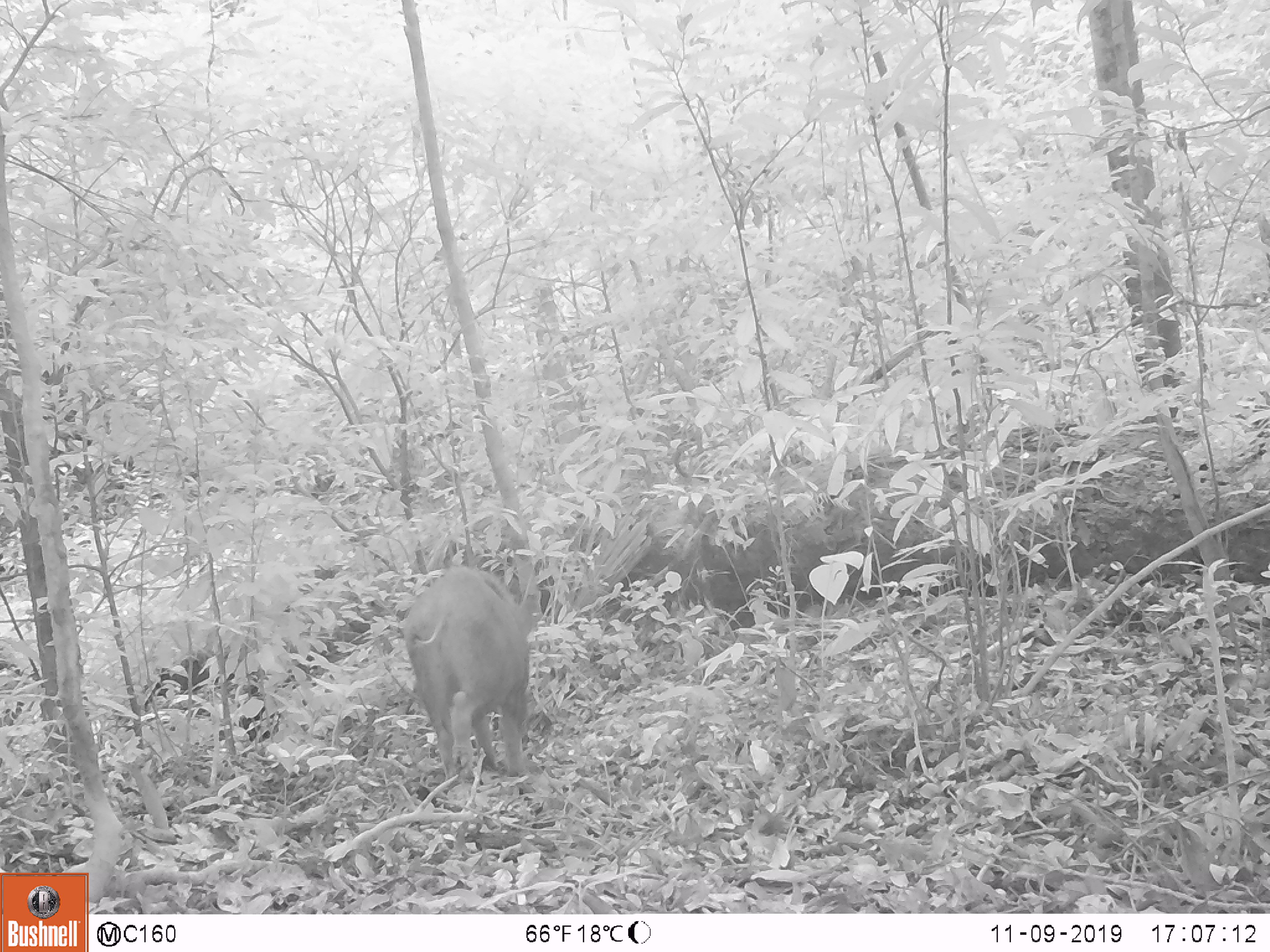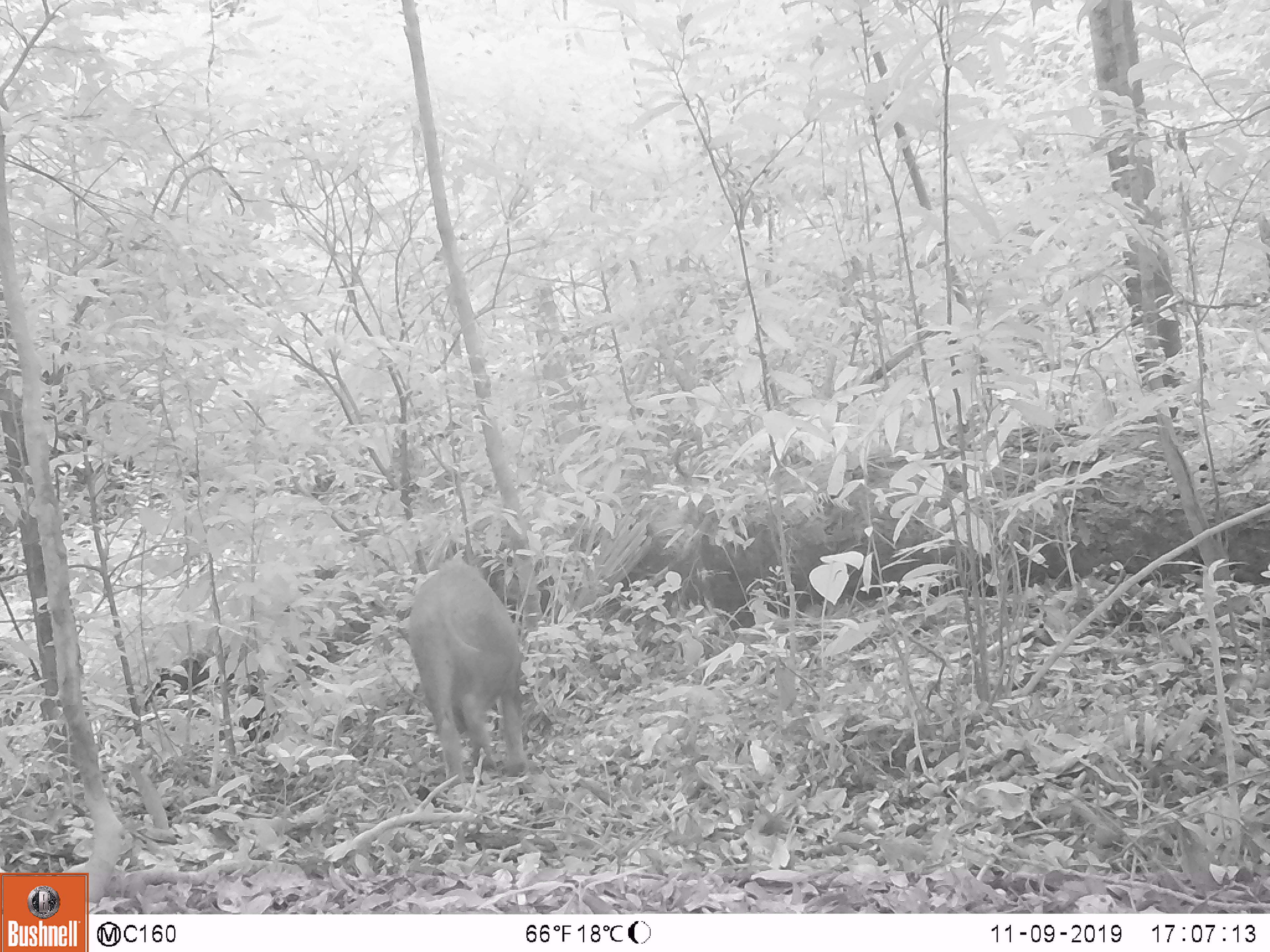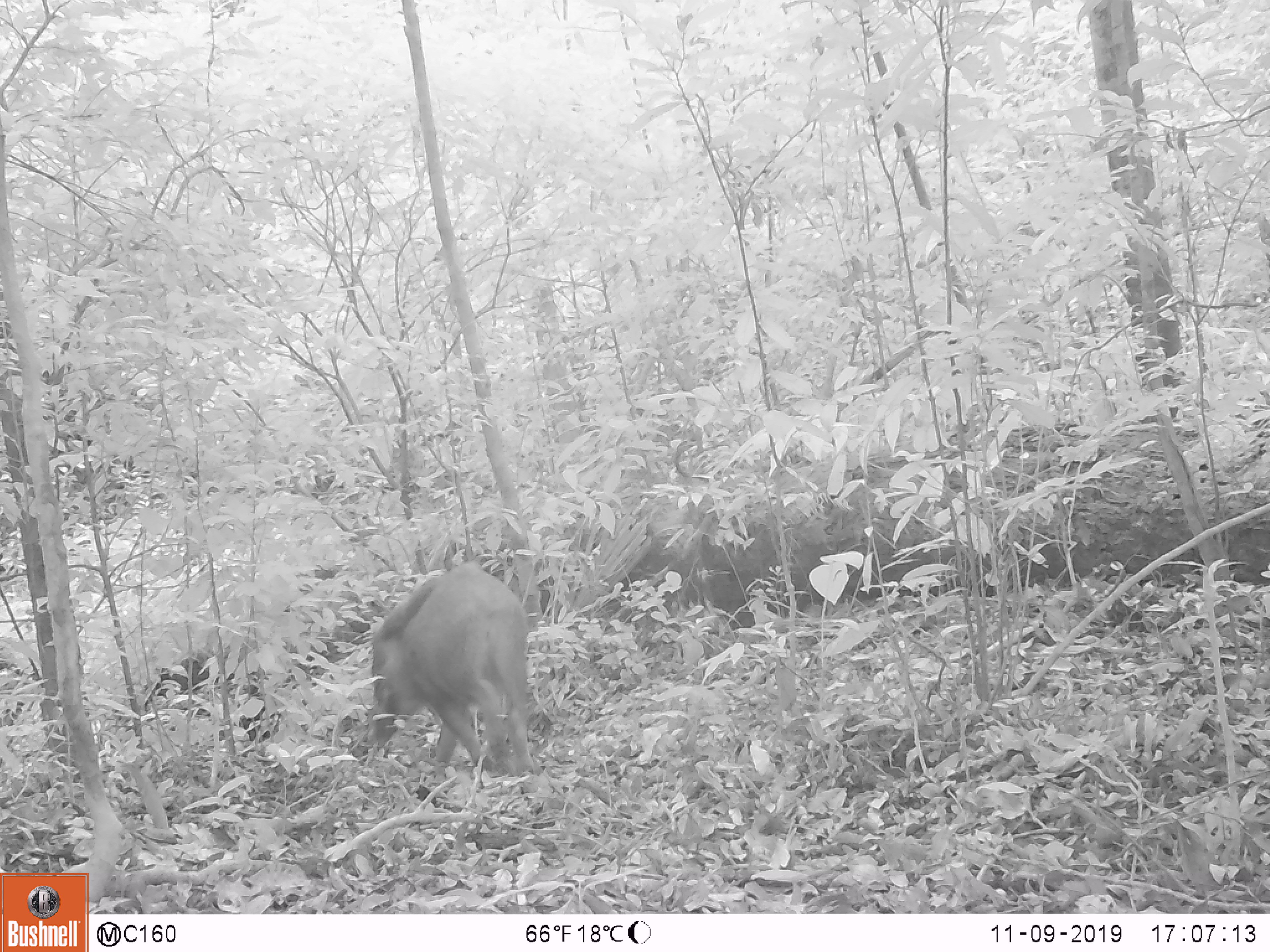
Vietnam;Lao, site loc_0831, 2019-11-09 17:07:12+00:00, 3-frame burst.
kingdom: Animalia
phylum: Chordata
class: Mammalia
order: Artiodactyla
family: Suidae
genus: Sus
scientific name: Sus scrofa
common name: eurasian wild pig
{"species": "eurasian wild pig (Sus scrofa)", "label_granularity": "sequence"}